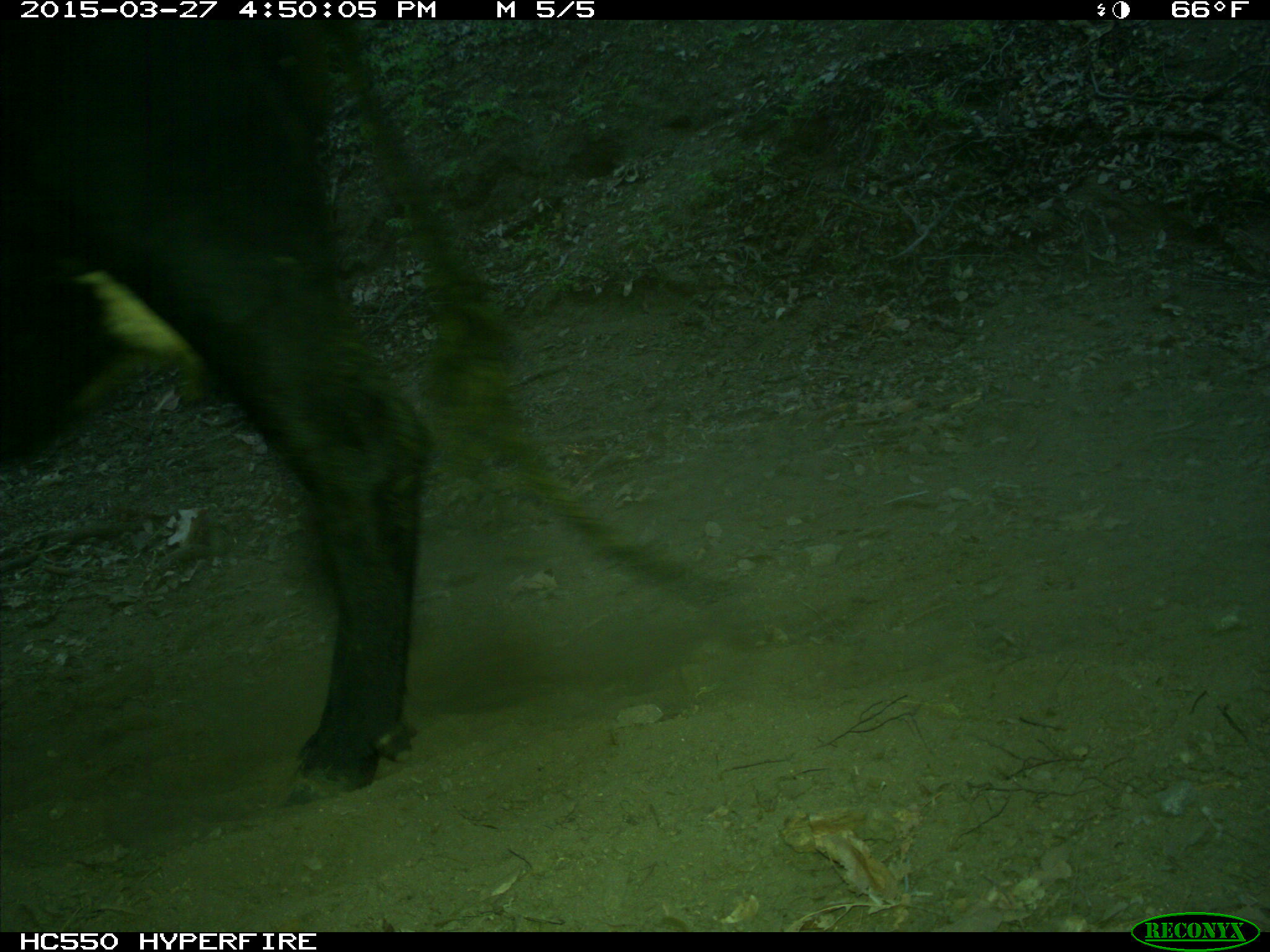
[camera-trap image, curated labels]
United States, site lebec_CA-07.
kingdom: Animalia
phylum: Chordata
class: Mammalia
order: Artiodactyla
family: Bovidae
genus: Bos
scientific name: Bos taurus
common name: domestic cow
Bos taurus (domestic cow).